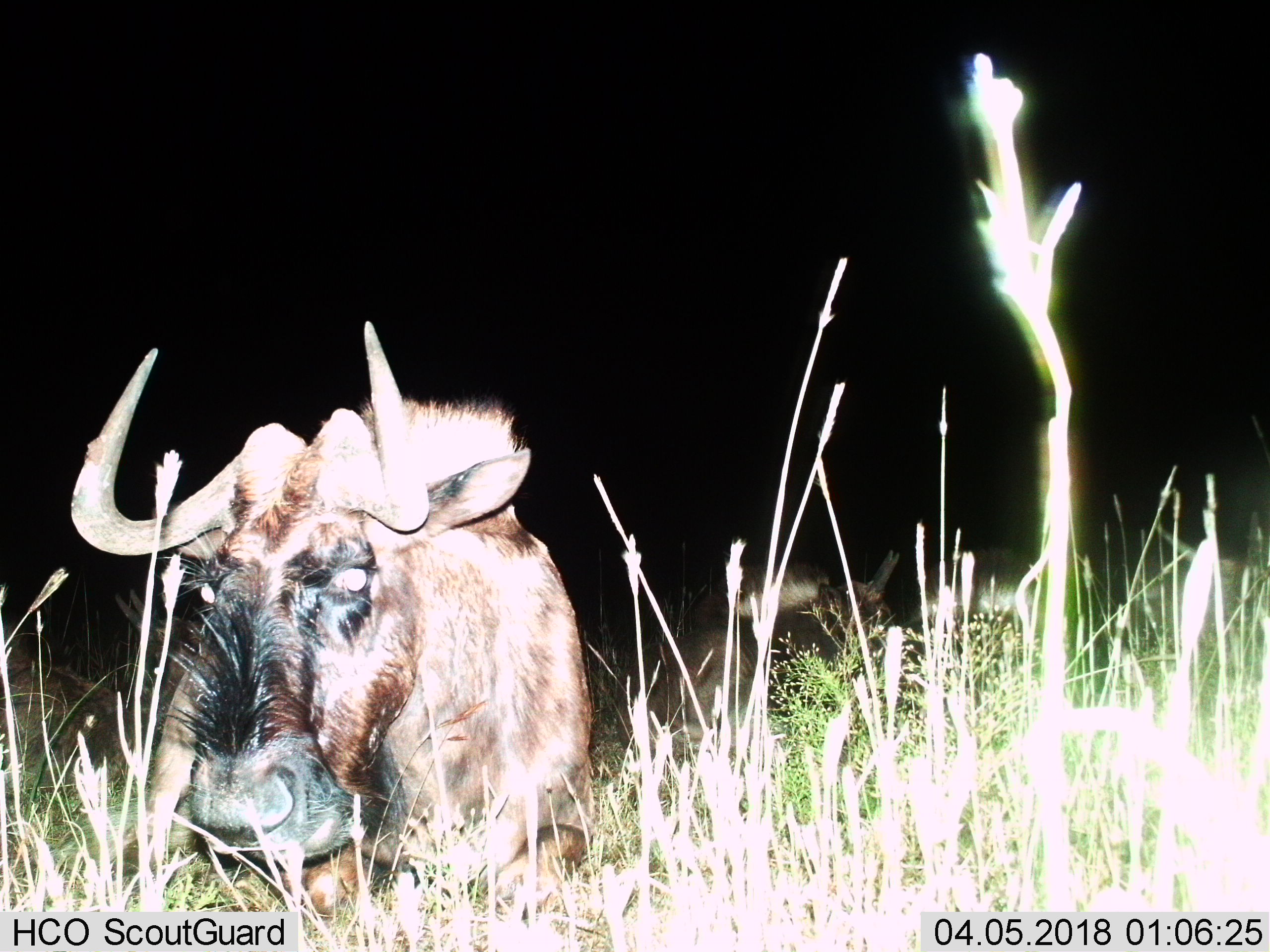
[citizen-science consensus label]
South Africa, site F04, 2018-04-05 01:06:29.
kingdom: Animalia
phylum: Chordata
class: Mammalia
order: Artiodactyla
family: Bovidae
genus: Connochaetes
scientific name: Connochaetes gnou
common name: black wildebeest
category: wildebeestblack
Wildebeestblack (black wildebeest) (Connochaetes gnou), count 2. Behavior (volunteer vote fractions): standing 14%, resting 100%, moving 0%, interacting 0%. Young present (vote fraction): 0%. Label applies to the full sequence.